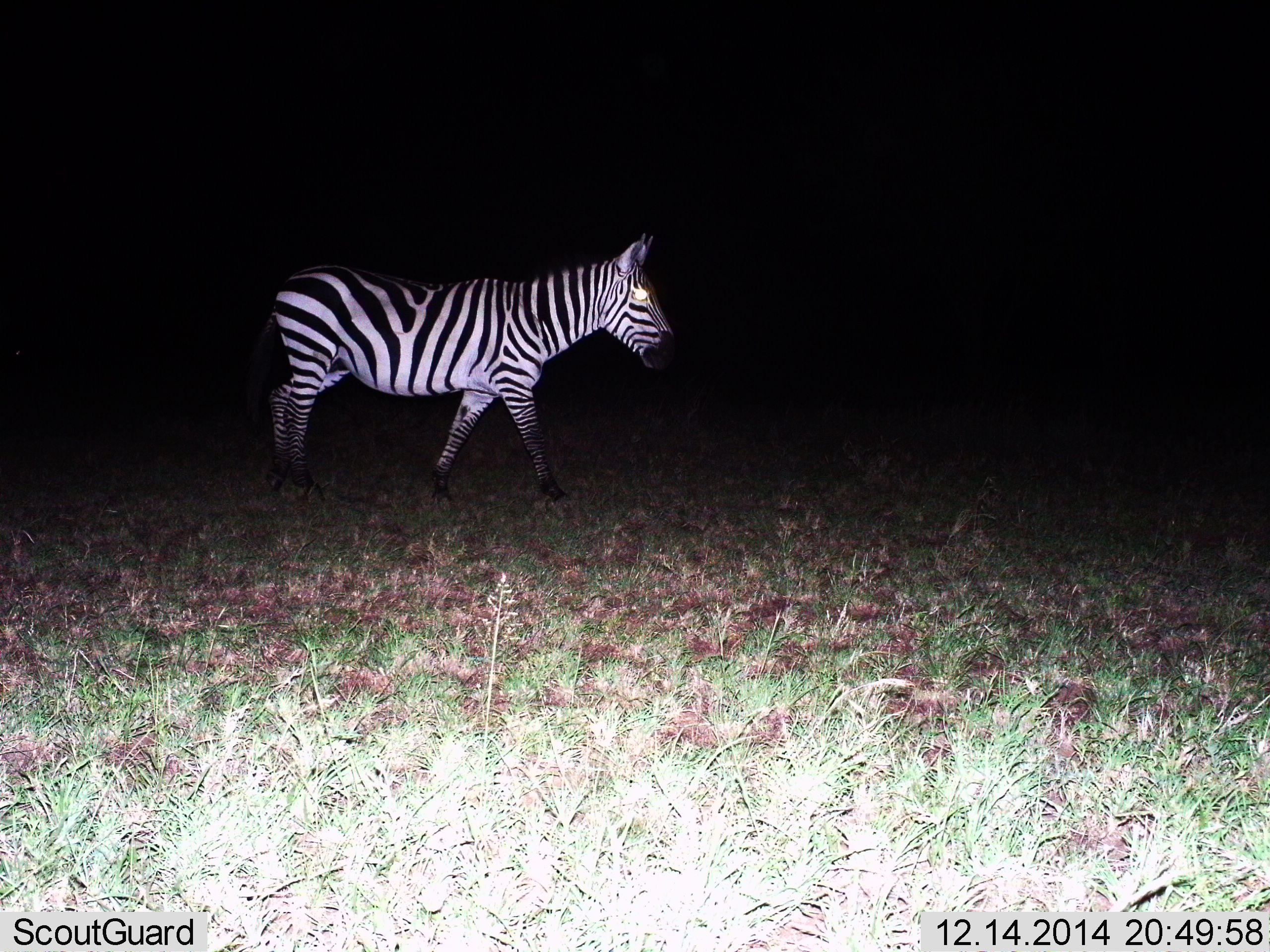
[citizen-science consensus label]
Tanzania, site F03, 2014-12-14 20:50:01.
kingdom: Animalia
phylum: Chordata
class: Mammalia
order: Perissodactyla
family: Equidae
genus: Equus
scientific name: Equus quagga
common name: plains zebra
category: zebra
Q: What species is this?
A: Zebra (plains zebra) (Equus quagga).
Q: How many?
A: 1.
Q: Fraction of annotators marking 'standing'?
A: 30%.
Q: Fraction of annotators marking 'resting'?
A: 0%.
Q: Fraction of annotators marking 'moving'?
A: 70%.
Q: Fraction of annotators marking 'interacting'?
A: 0%.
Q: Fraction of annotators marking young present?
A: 0%.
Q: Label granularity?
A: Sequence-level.